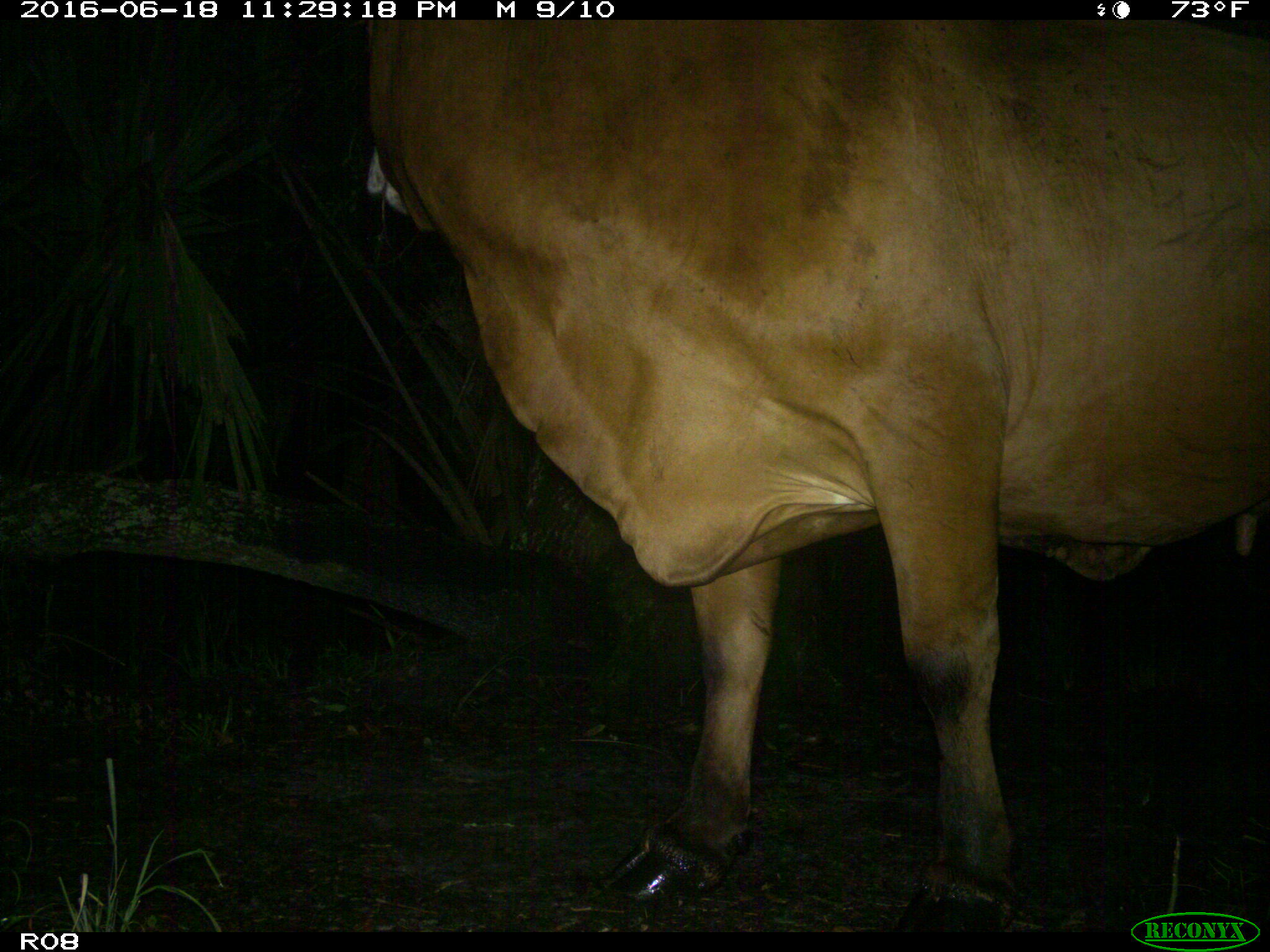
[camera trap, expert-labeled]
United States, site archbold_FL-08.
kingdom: Animalia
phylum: Chordata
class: Mammalia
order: Artiodactyla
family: Bovidae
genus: Bos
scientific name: Bos taurus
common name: domestic cow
Bos taurus (domestic cow).